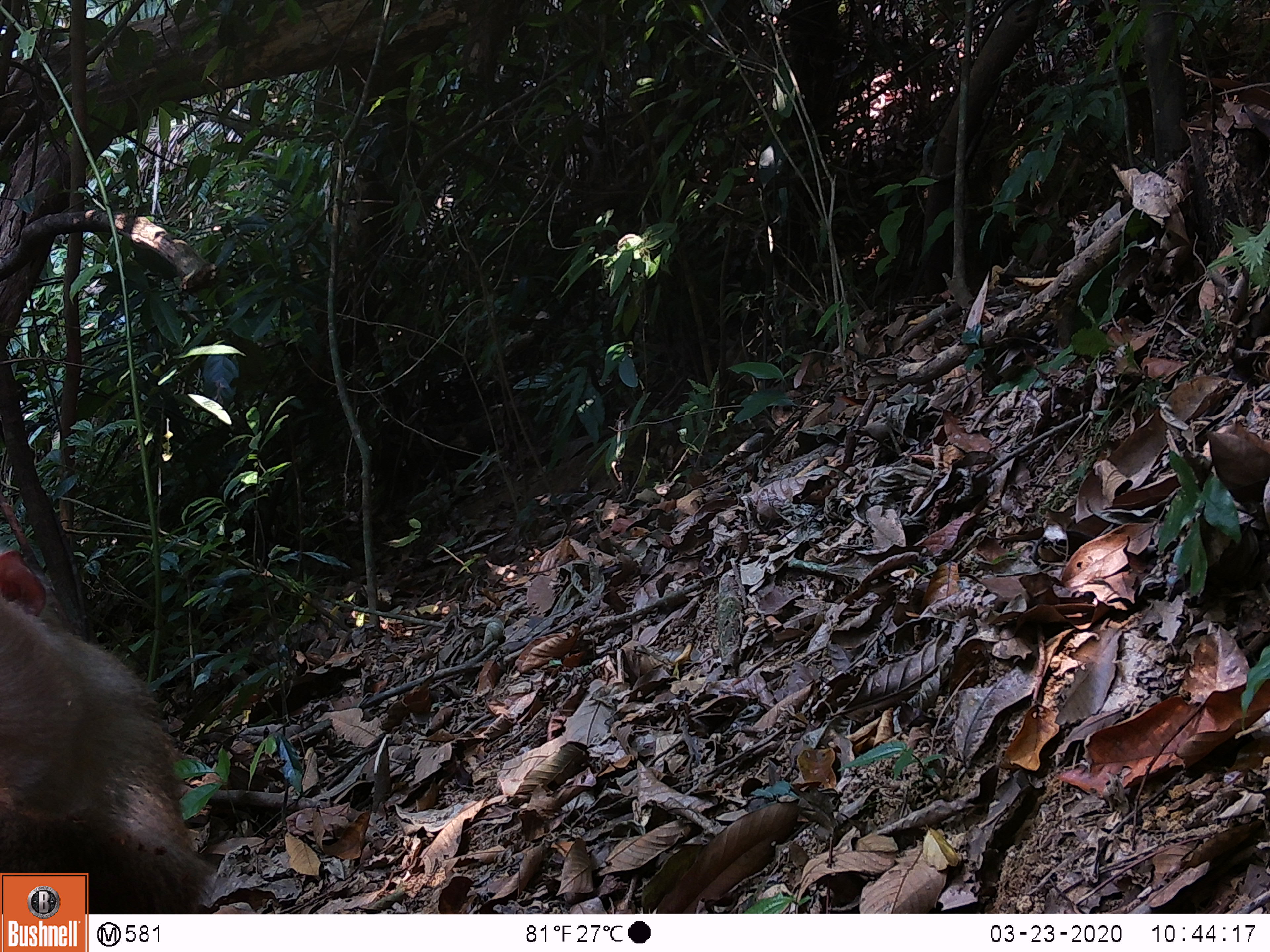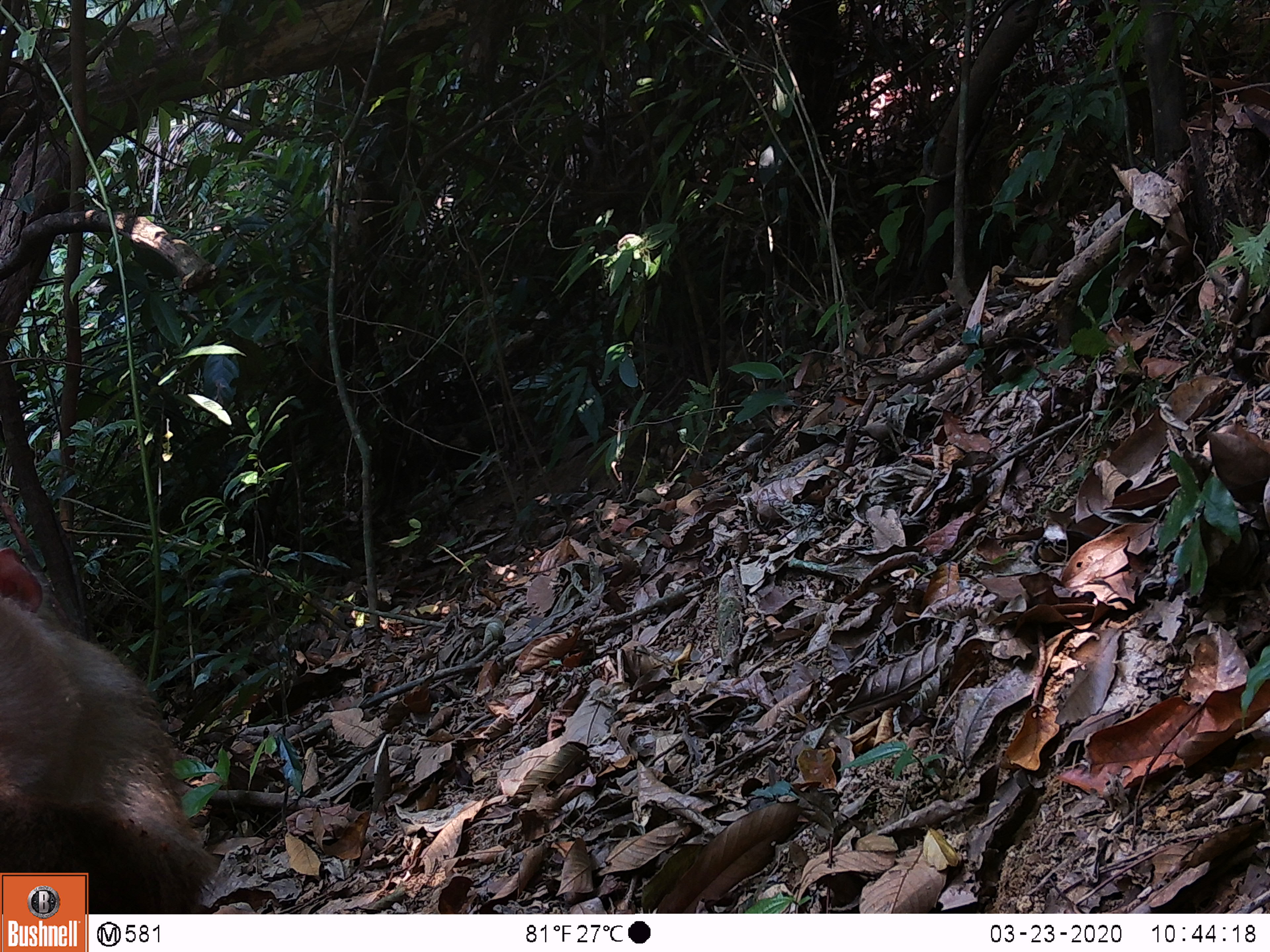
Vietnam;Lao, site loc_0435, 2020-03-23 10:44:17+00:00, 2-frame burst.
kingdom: Animalia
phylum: Chordata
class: Mammalia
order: Primates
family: Cercopithecidae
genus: Macaca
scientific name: Macaca nemestrina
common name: pig-tailed macaque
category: pig tailed macaque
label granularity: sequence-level